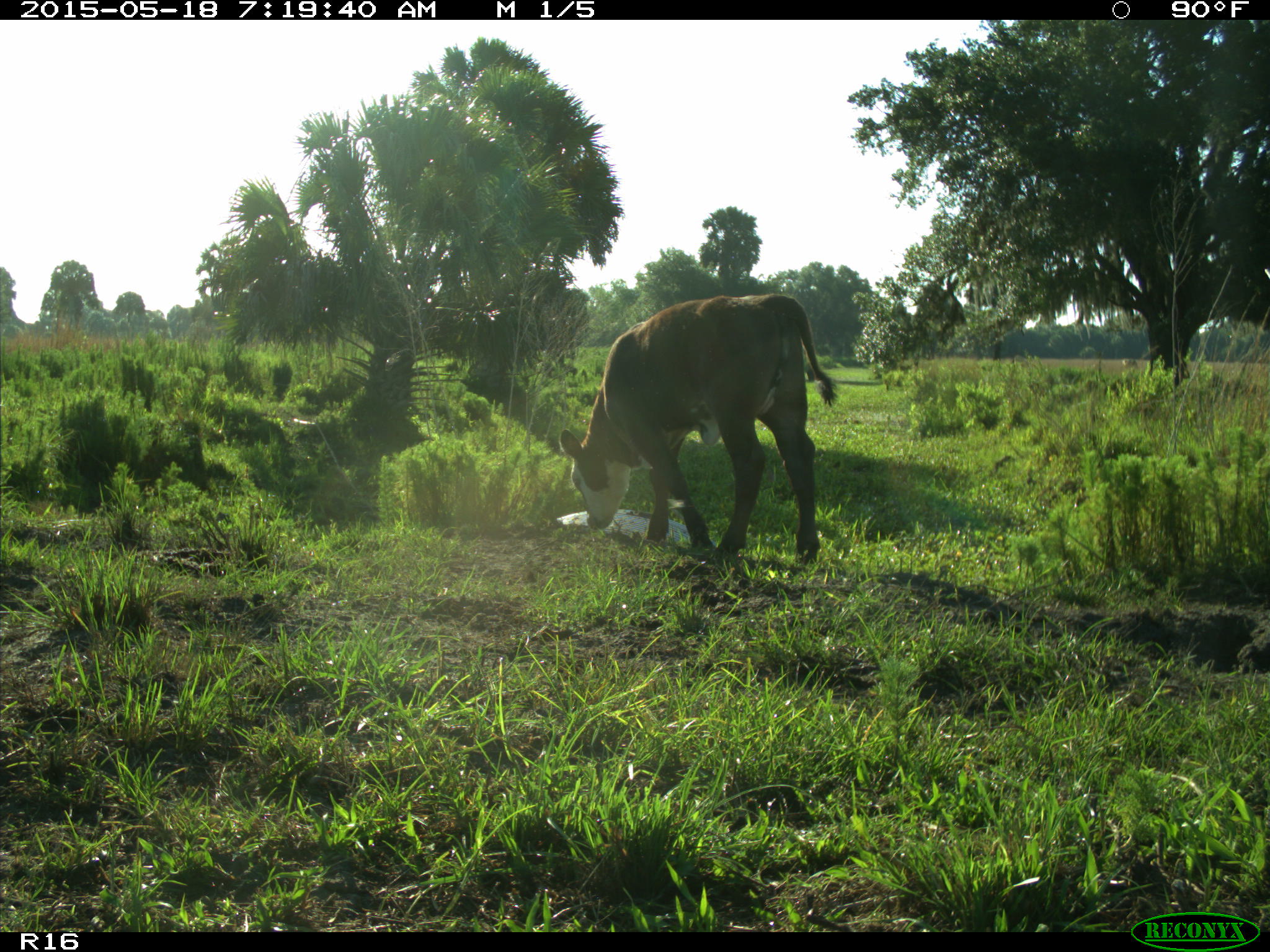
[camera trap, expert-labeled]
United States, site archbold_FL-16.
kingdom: Animalia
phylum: Chordata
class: Mammalia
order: Artiodactyla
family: Bovidae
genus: Bos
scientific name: Bos taurus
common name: domestic cow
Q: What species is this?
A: Bos taurus (domestic cow).